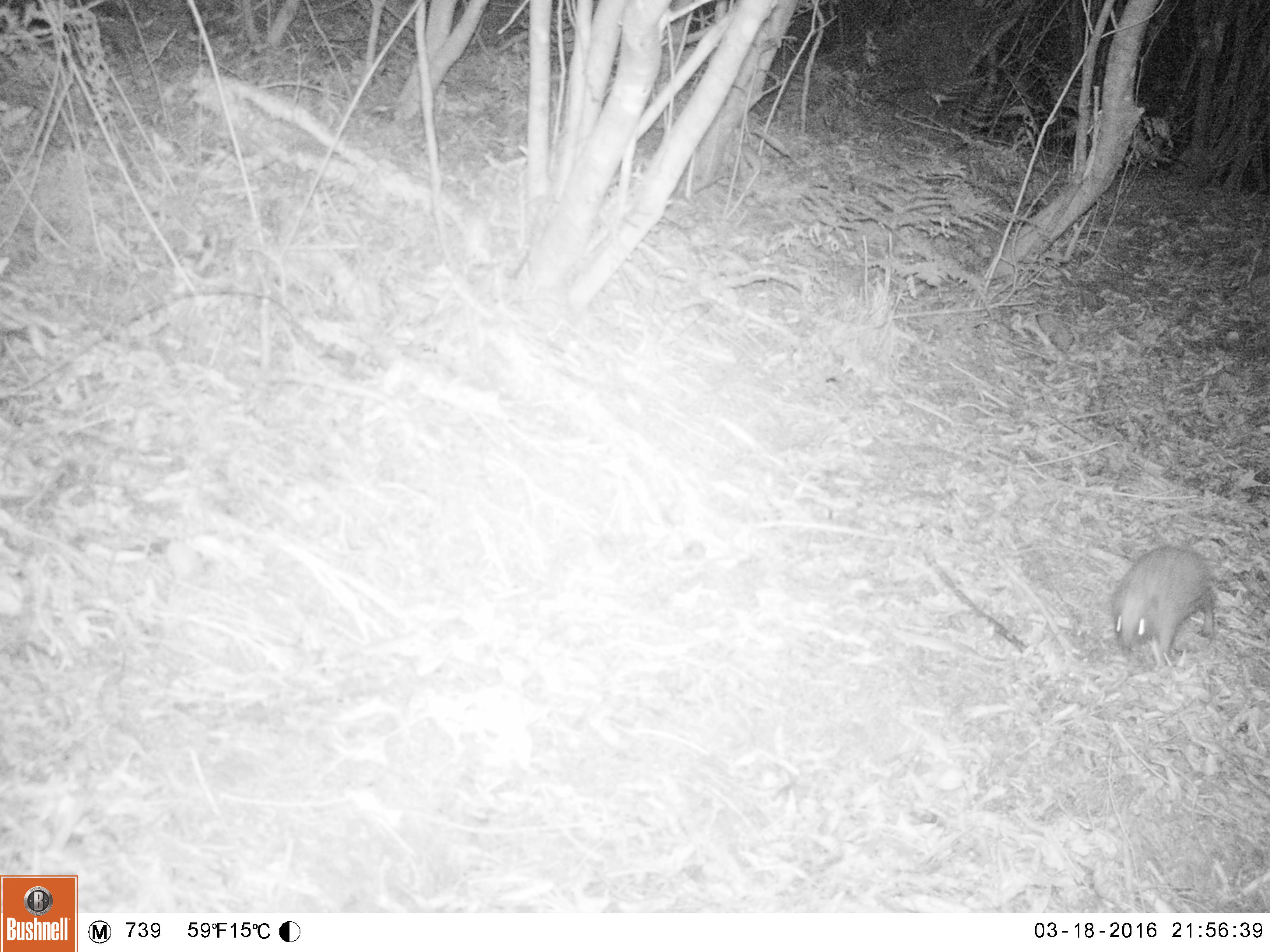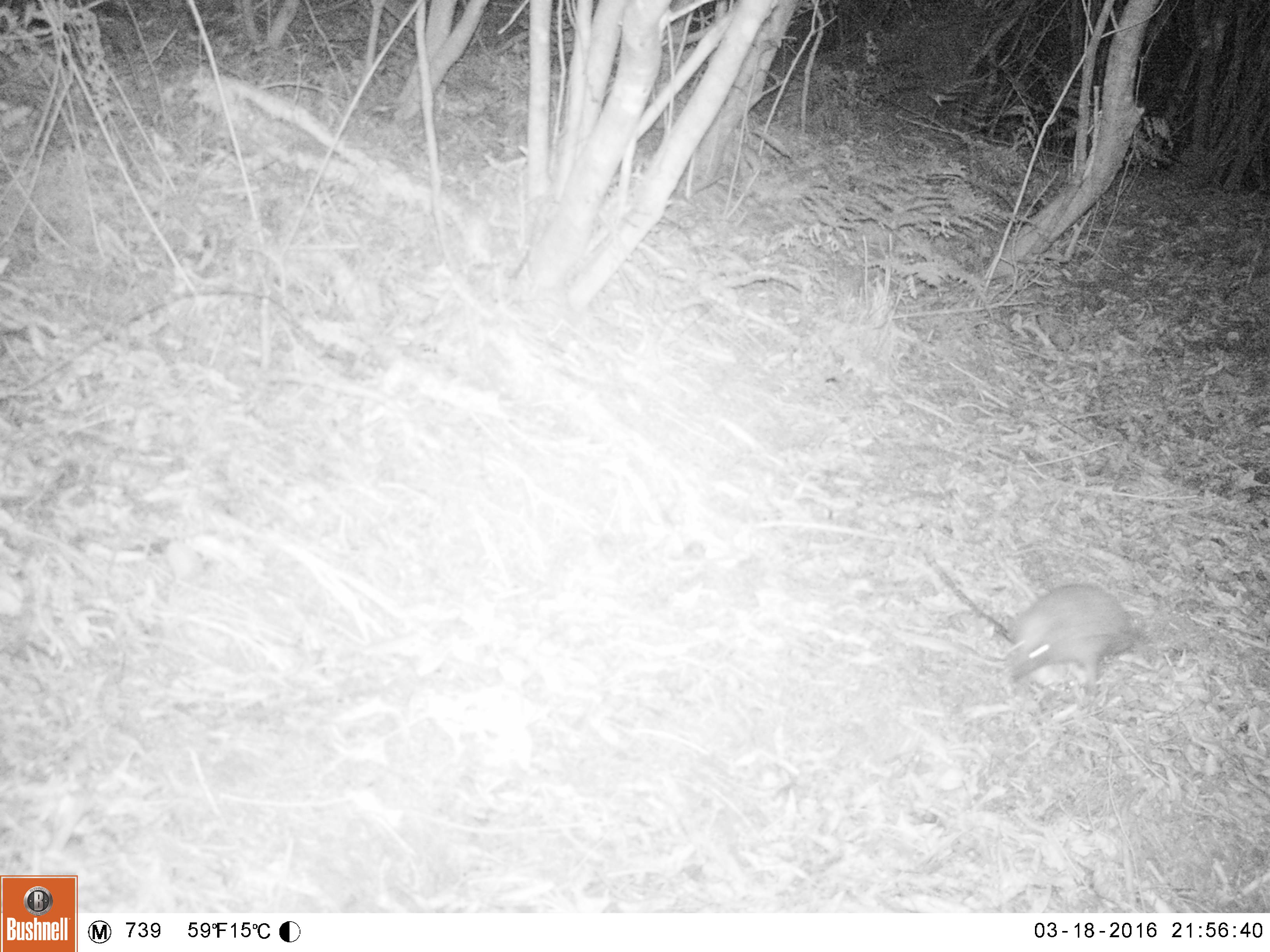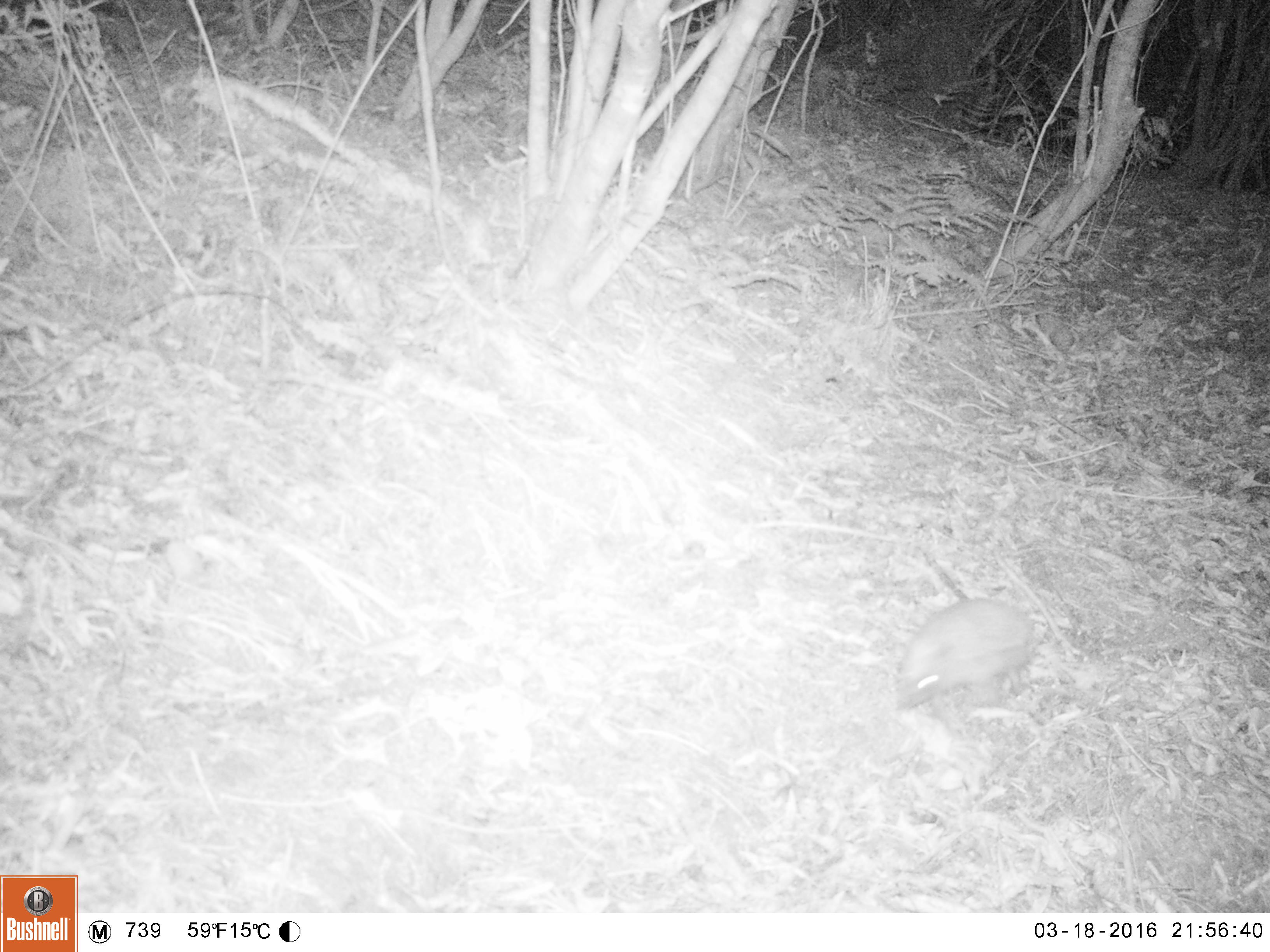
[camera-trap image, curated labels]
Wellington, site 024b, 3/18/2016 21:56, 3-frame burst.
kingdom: Animalia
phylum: Chordata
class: Mammalia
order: Eulipotyphla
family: Erinaceidae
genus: Erinaceus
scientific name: Erinaceus europaeus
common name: hedgehog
Hedgehog (Erinaceus europaeus).